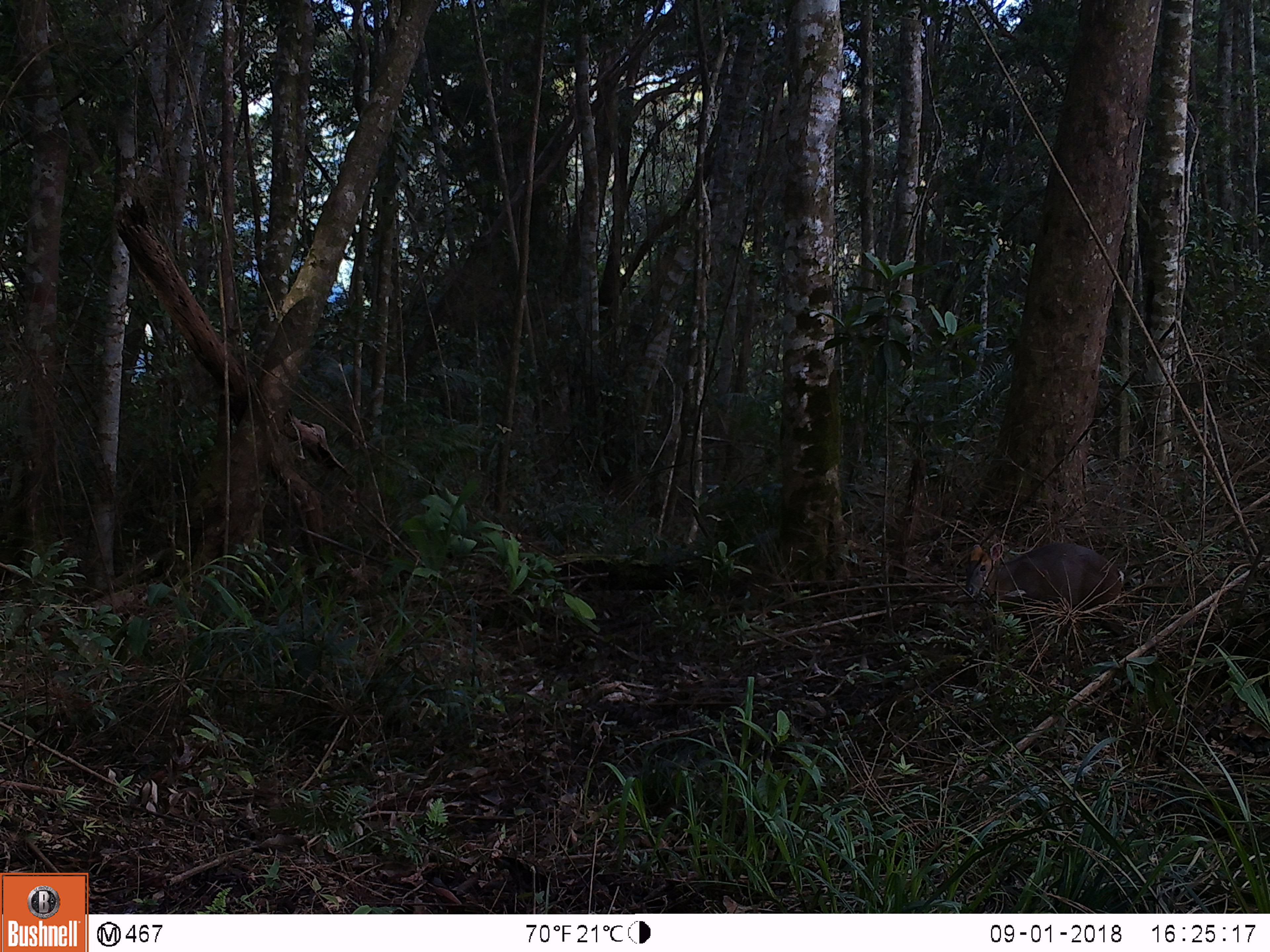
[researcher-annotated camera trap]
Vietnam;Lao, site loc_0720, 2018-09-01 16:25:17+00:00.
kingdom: Animalia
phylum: Chordata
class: Mammalia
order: Artiodactyla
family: Cervidae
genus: Muntiacus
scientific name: Muntiacus rooseveltorum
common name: roosevelt's muntjac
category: roosevelts muntjac group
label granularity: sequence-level